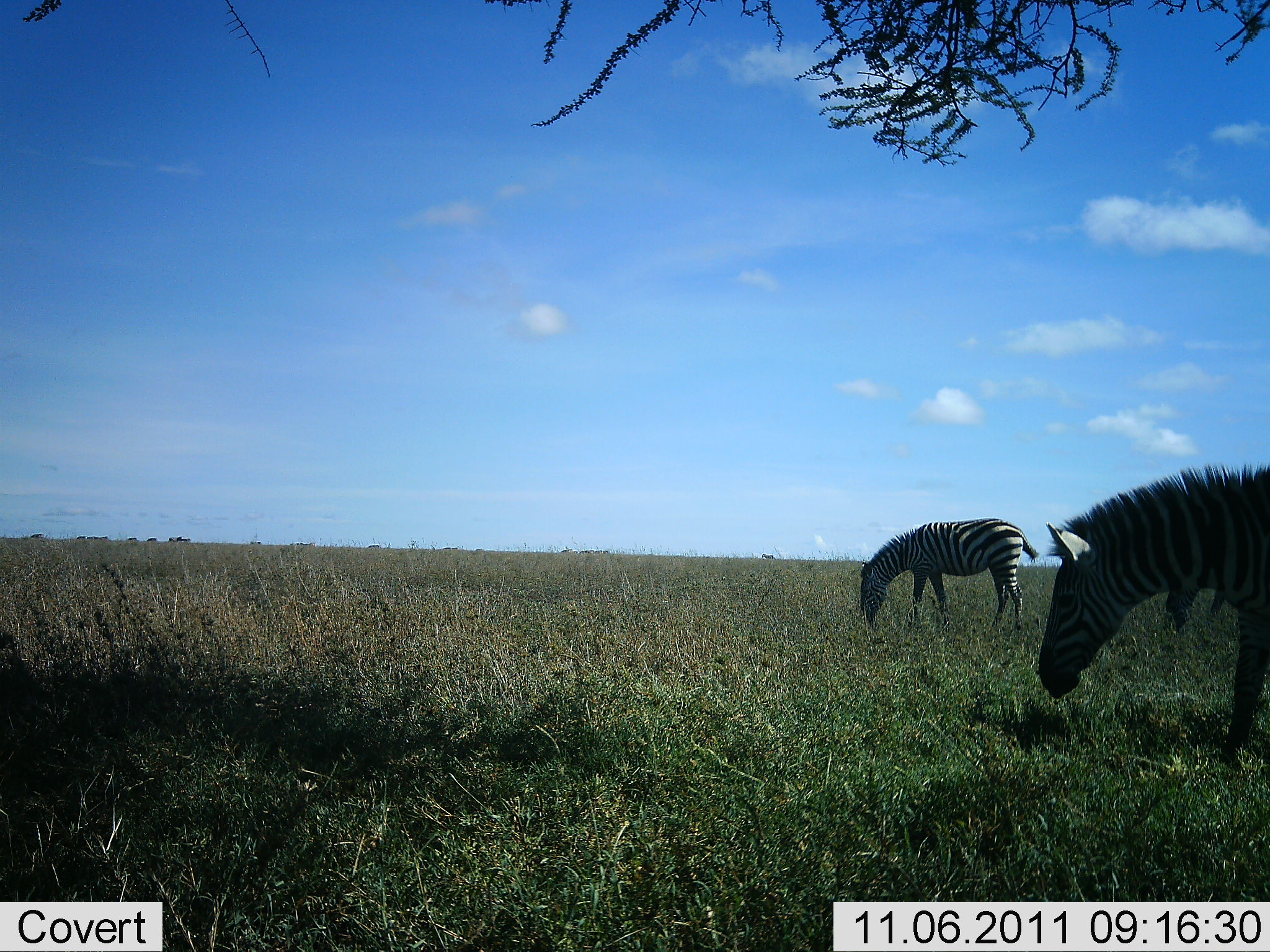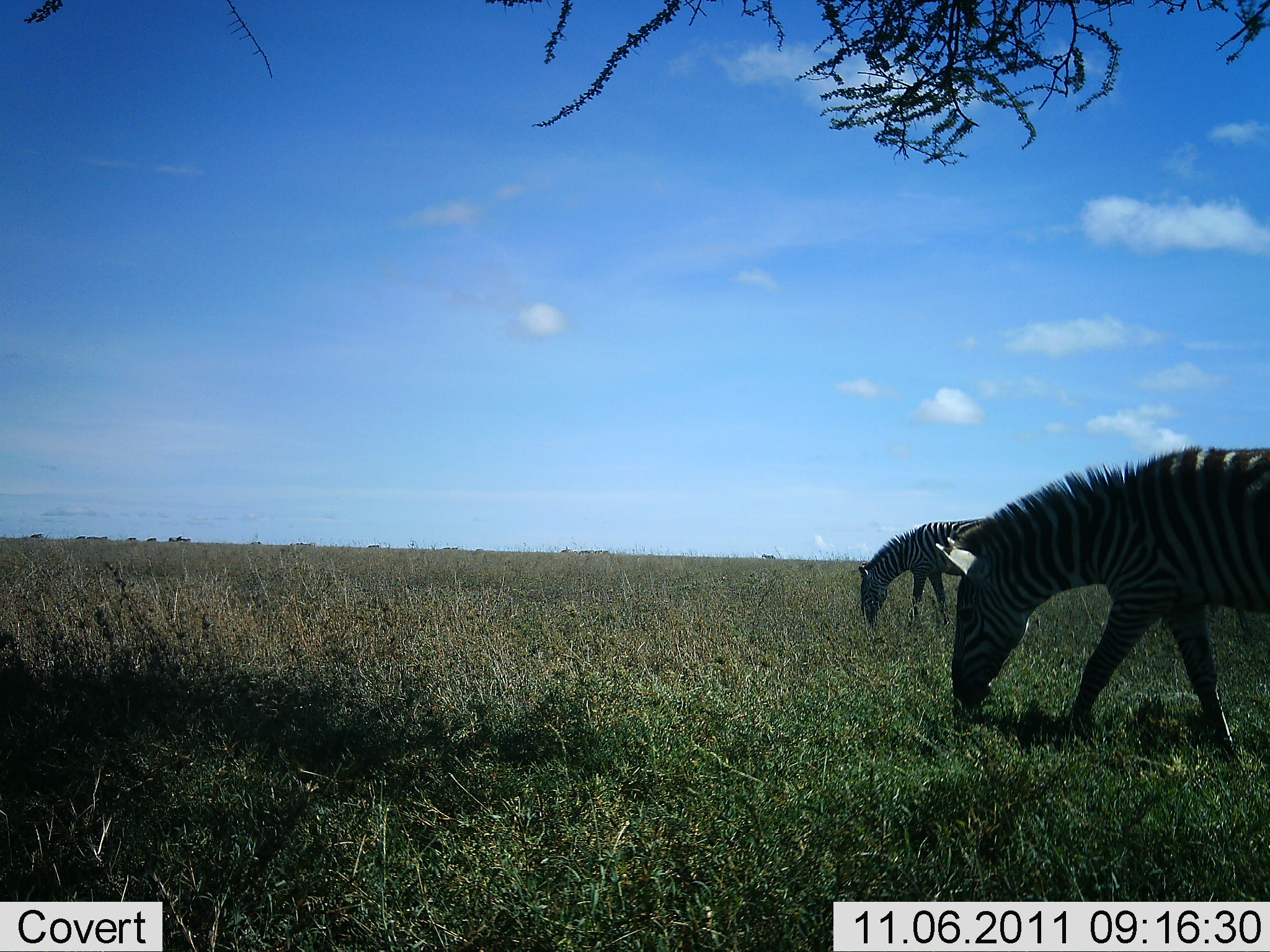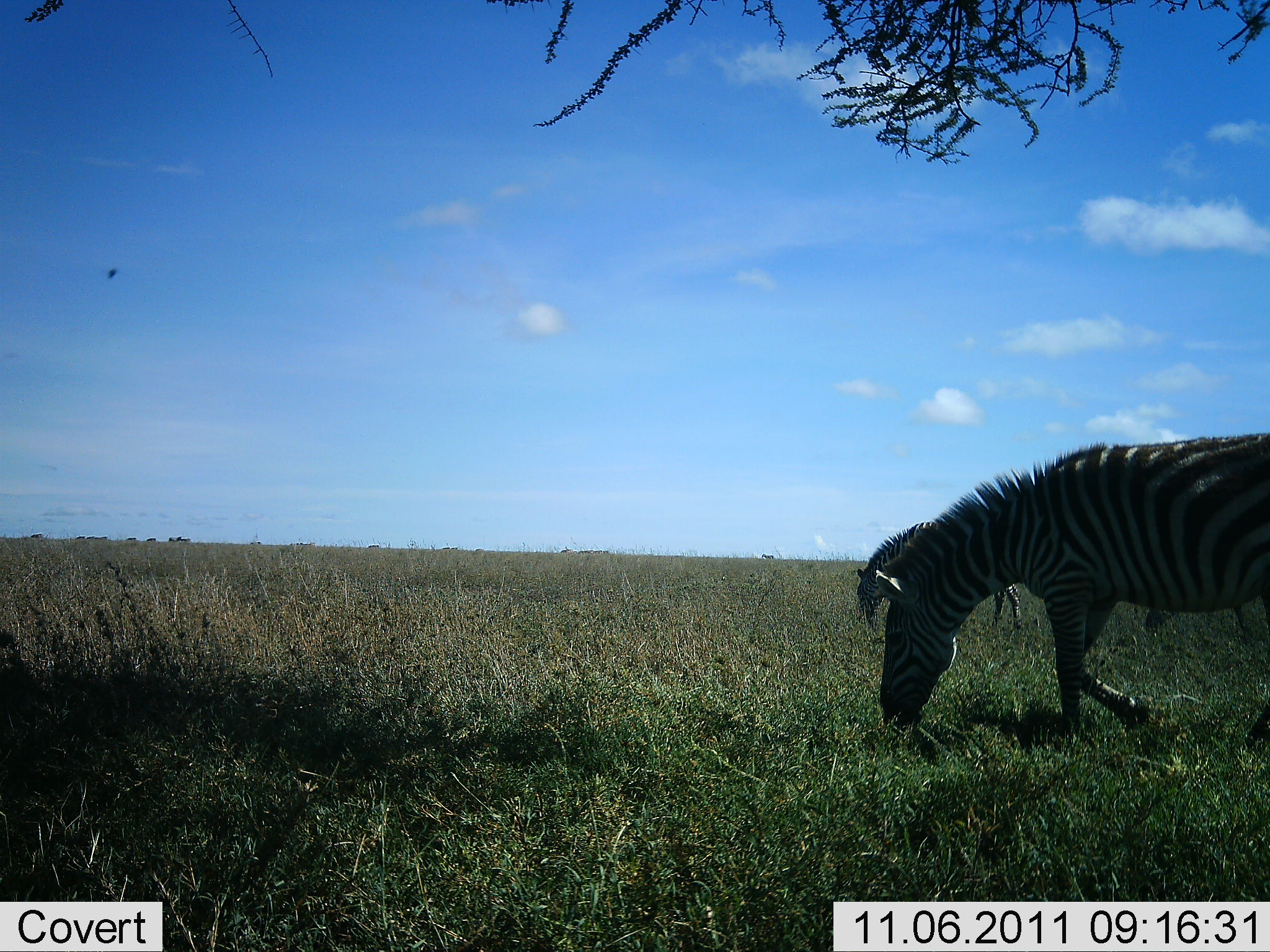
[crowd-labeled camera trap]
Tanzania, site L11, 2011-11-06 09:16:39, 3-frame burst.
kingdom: Animalia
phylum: Chordata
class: Mammalia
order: Perissodactyla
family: Equidae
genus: Equus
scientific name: Equus quagga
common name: plains zebra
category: zebra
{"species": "zebra (plains zebra) (Equus quagga)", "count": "2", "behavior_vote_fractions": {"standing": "31%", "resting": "0%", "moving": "38%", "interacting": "0%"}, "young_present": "0%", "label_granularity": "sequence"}